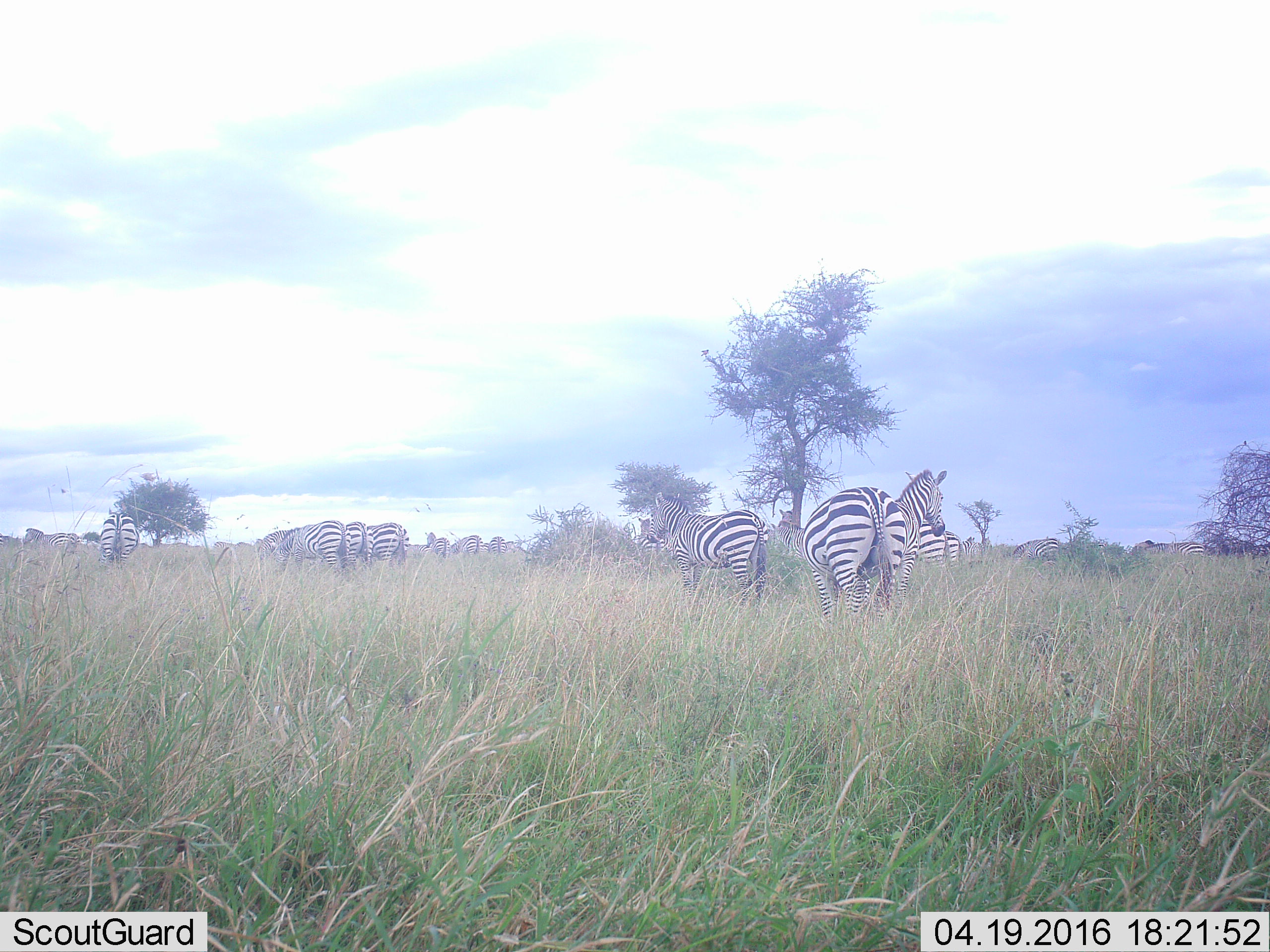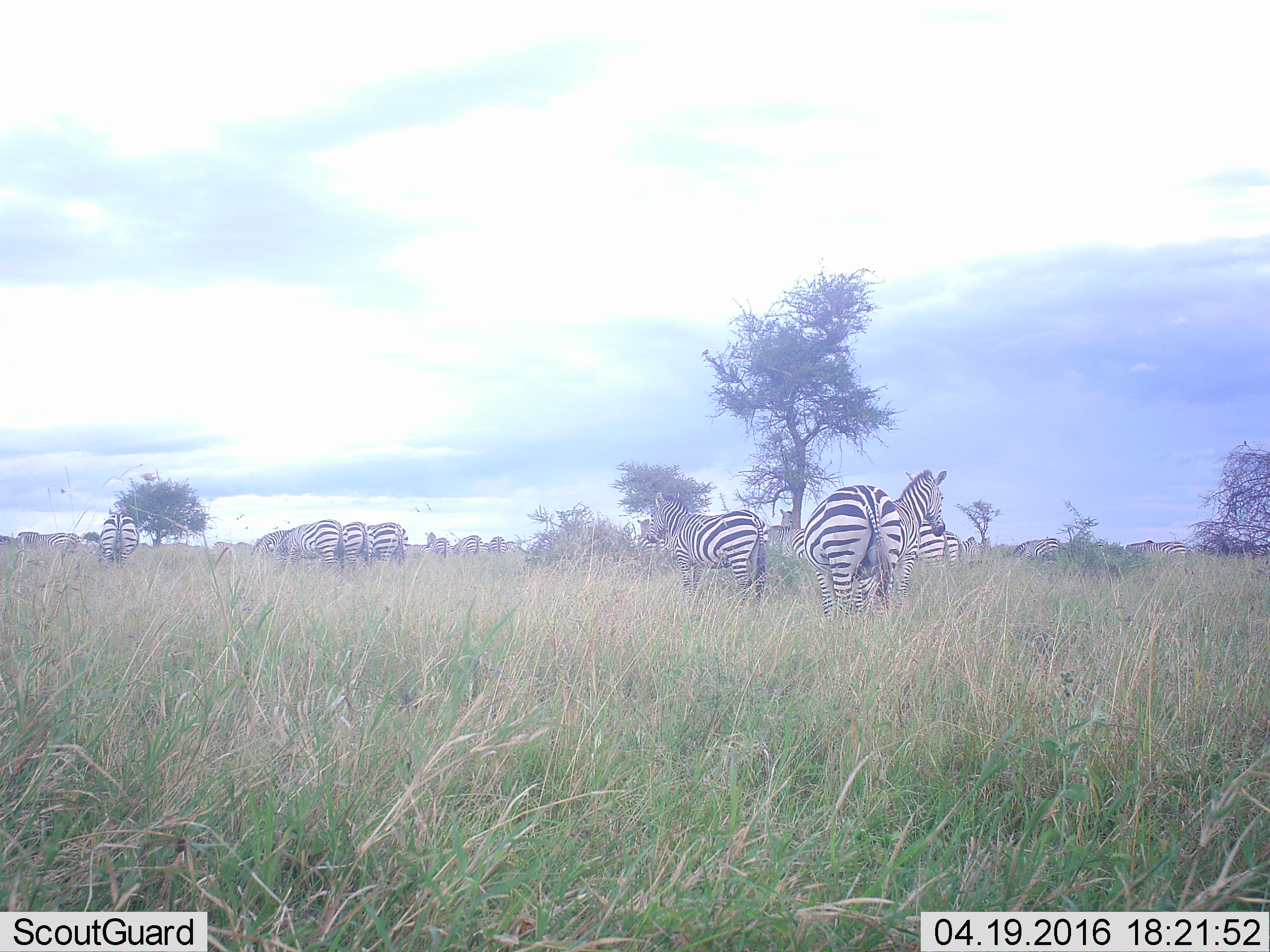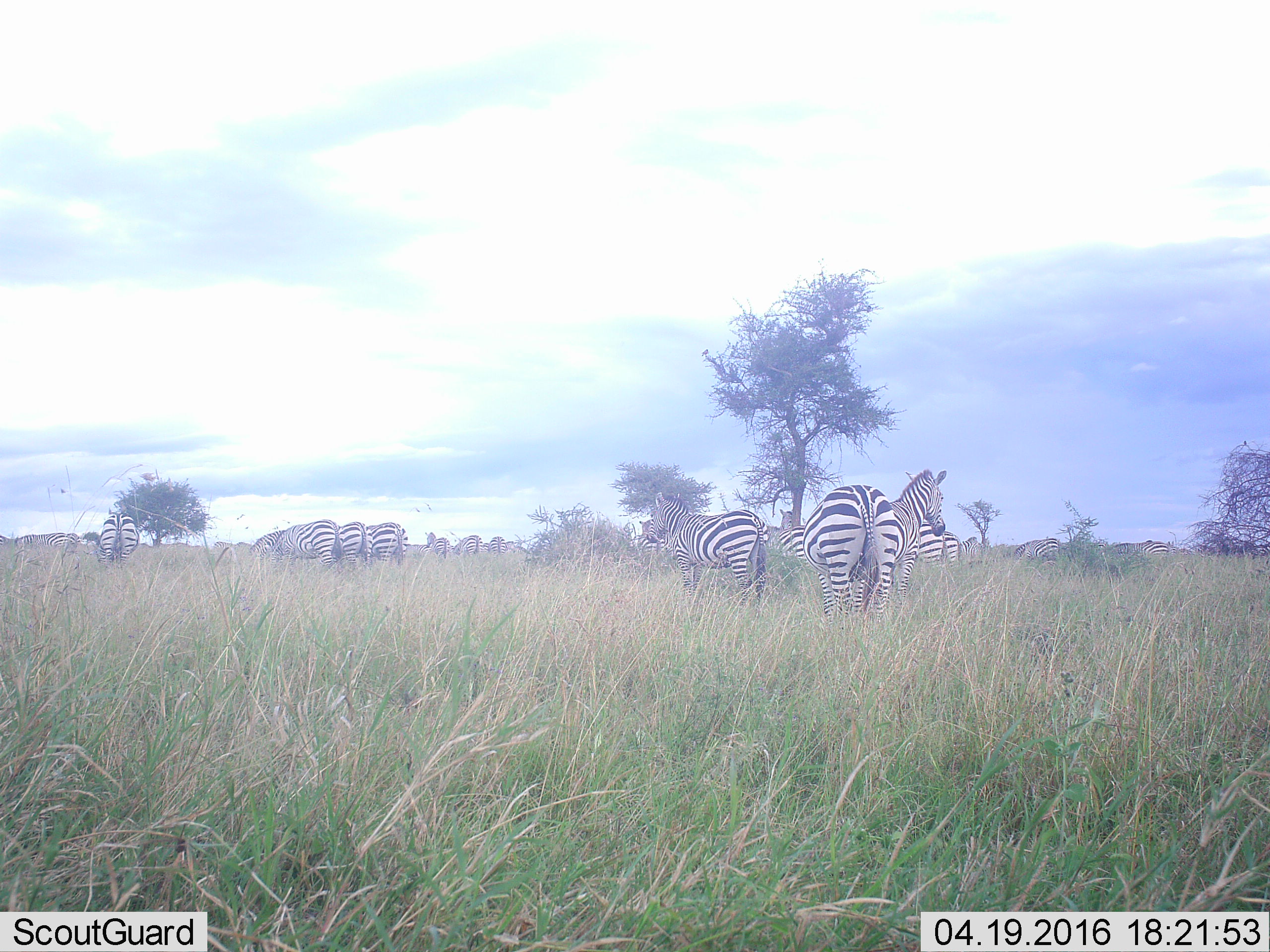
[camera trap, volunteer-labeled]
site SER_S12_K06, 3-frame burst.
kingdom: Animalia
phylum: Chordata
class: Mammalia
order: Perissodactyla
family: Equidae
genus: Equus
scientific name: Equus quagga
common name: plains zebra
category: zebraplains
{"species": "zebraplains (plains zebra) (Equus quagga)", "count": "11-50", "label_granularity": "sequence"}